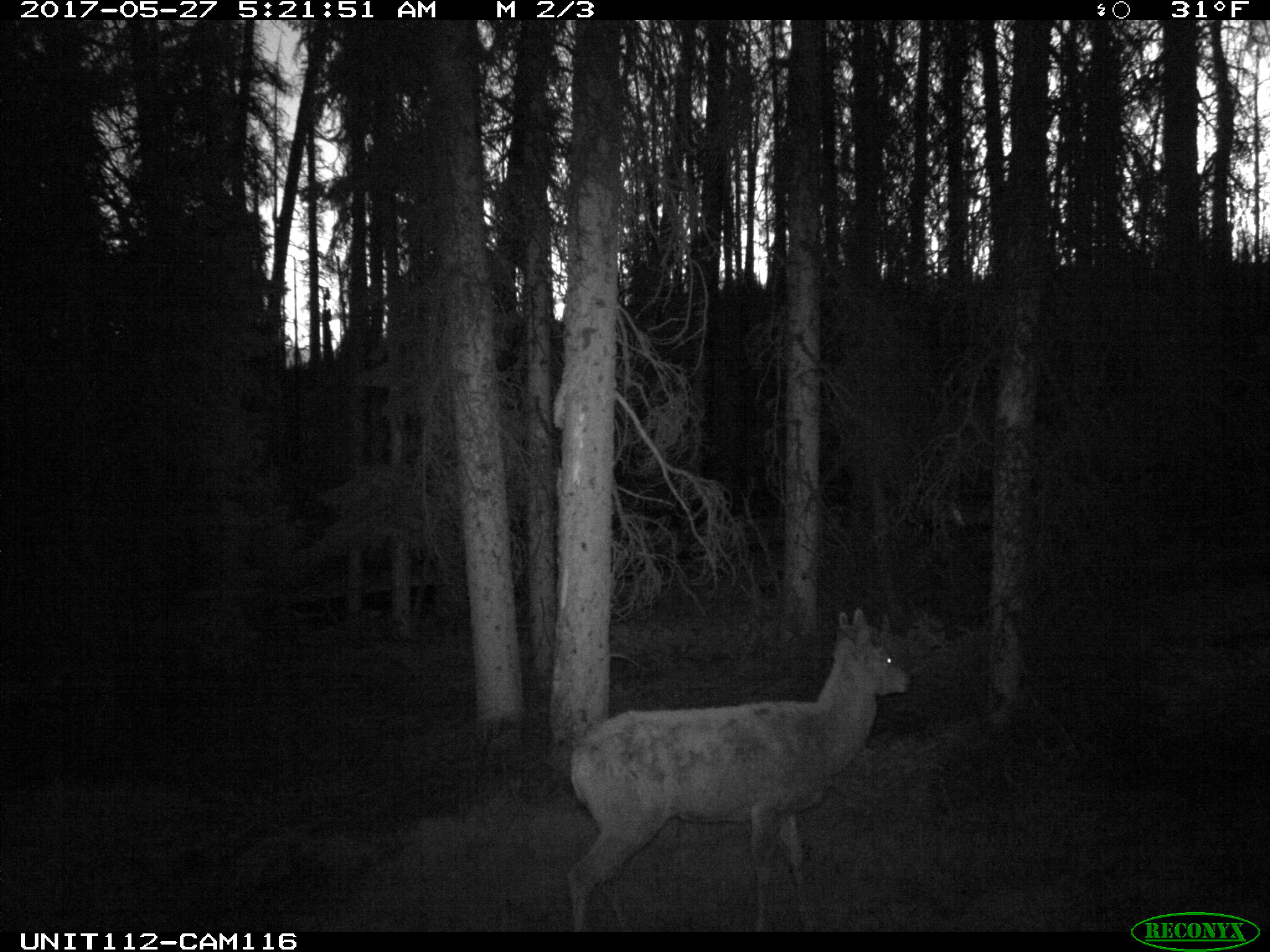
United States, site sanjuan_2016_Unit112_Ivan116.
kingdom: Animalia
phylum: Chordata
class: Mammalia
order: Artiodactyla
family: Cervidae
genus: Cervus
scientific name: Cervus elaphus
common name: red deer